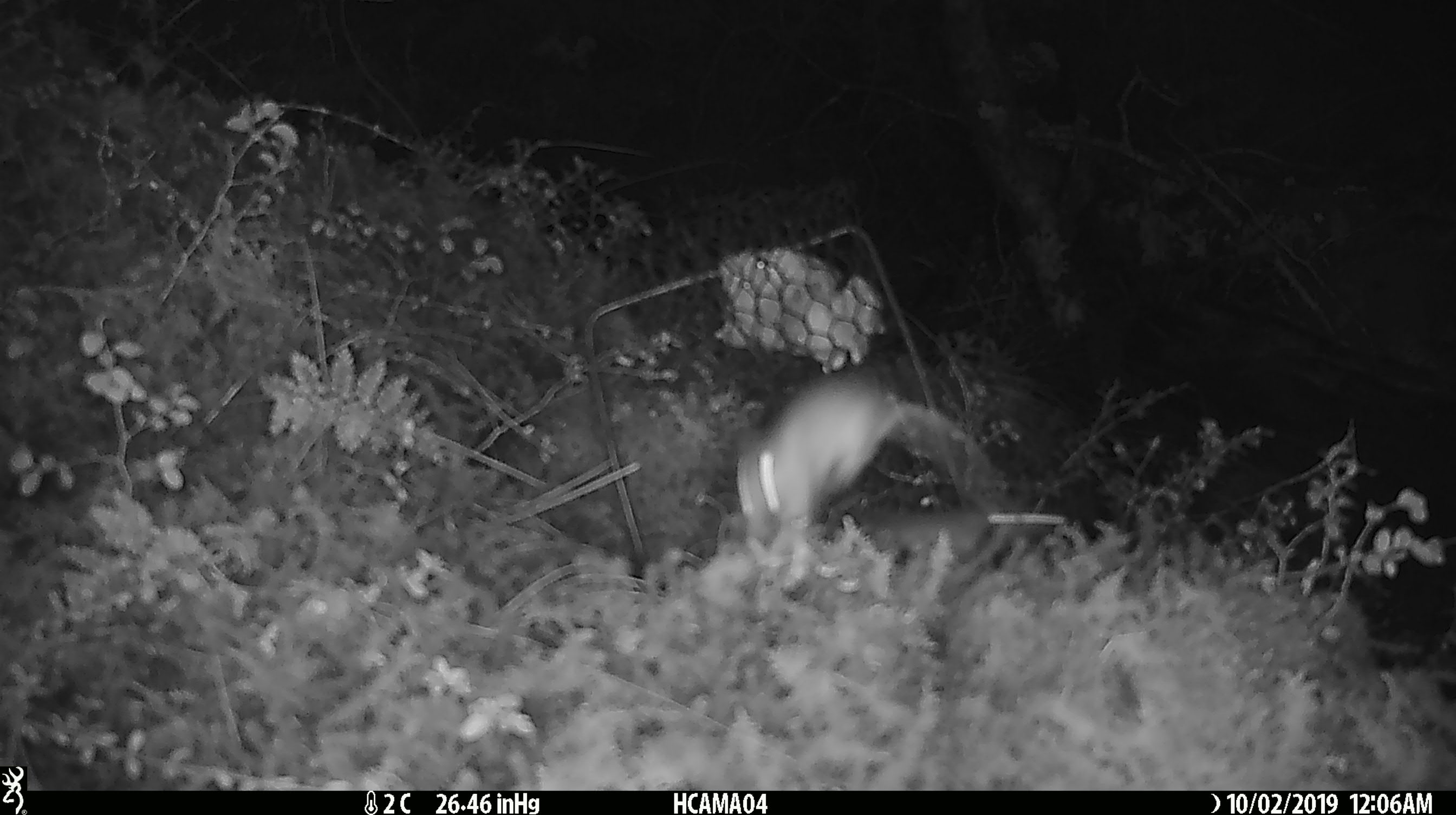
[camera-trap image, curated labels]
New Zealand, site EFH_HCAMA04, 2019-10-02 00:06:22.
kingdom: Animalia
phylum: Chordata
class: Mammalia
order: Rodentia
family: Muridae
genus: Mus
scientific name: Mus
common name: mouse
Mouse (Mus).